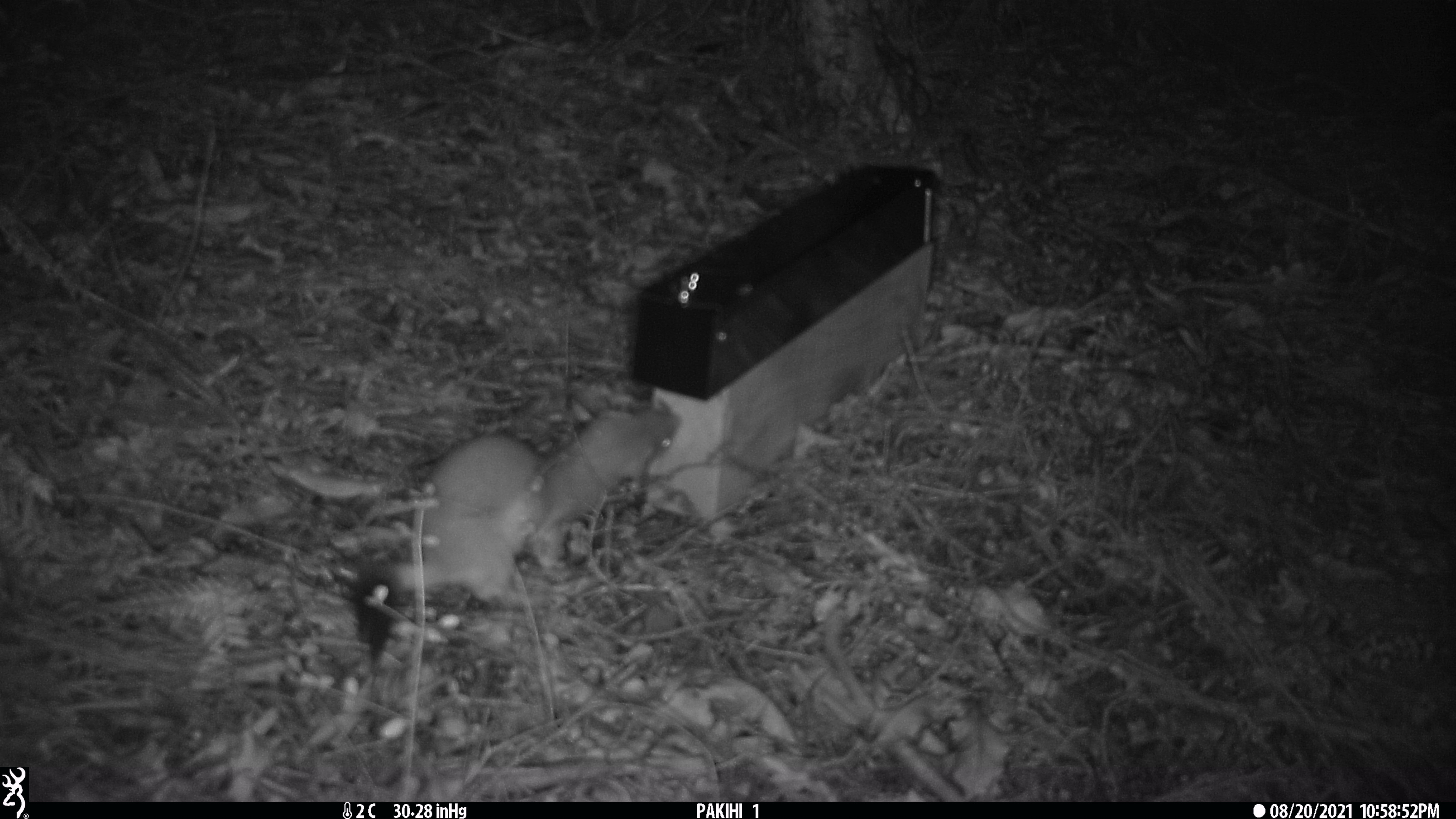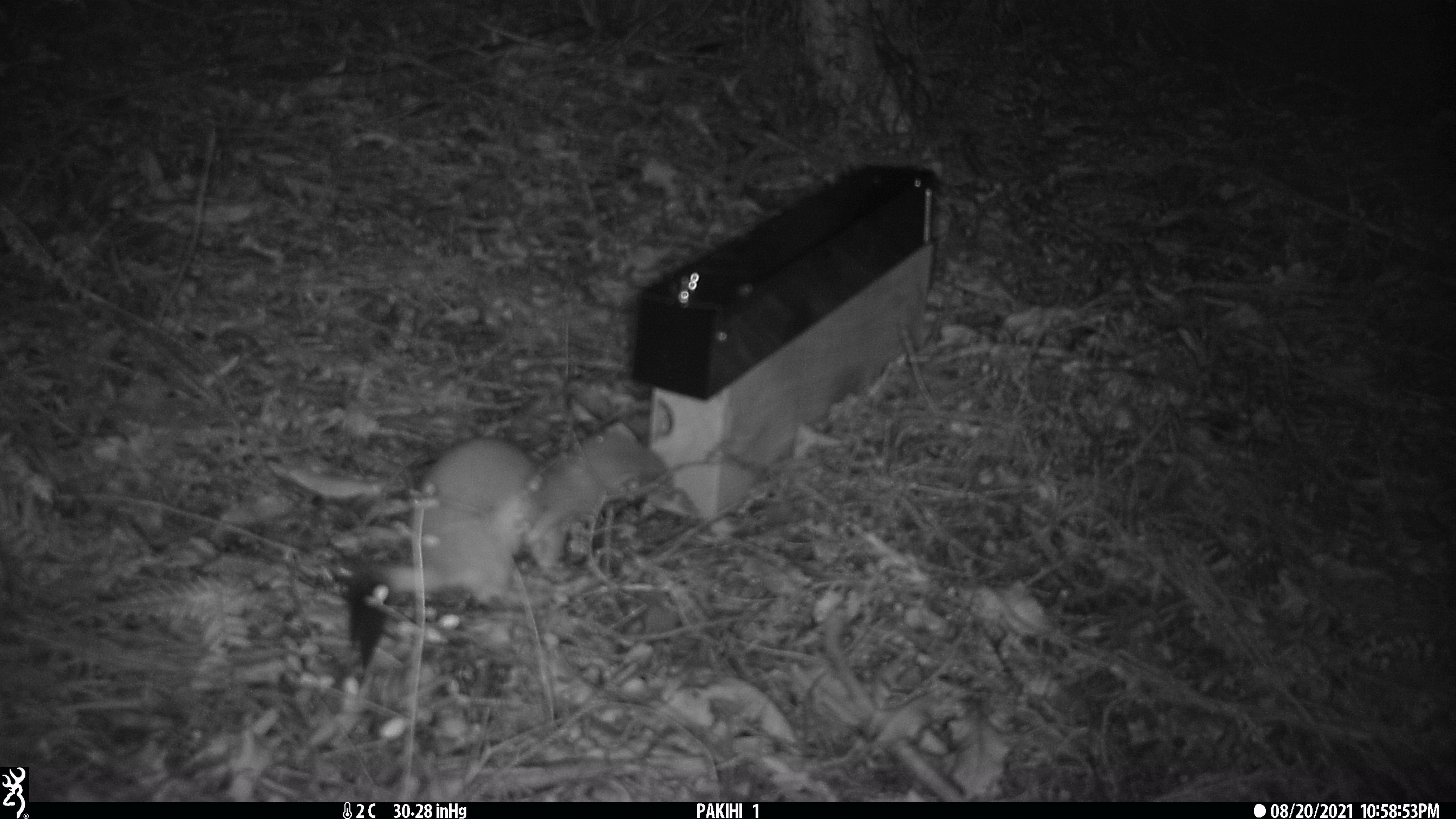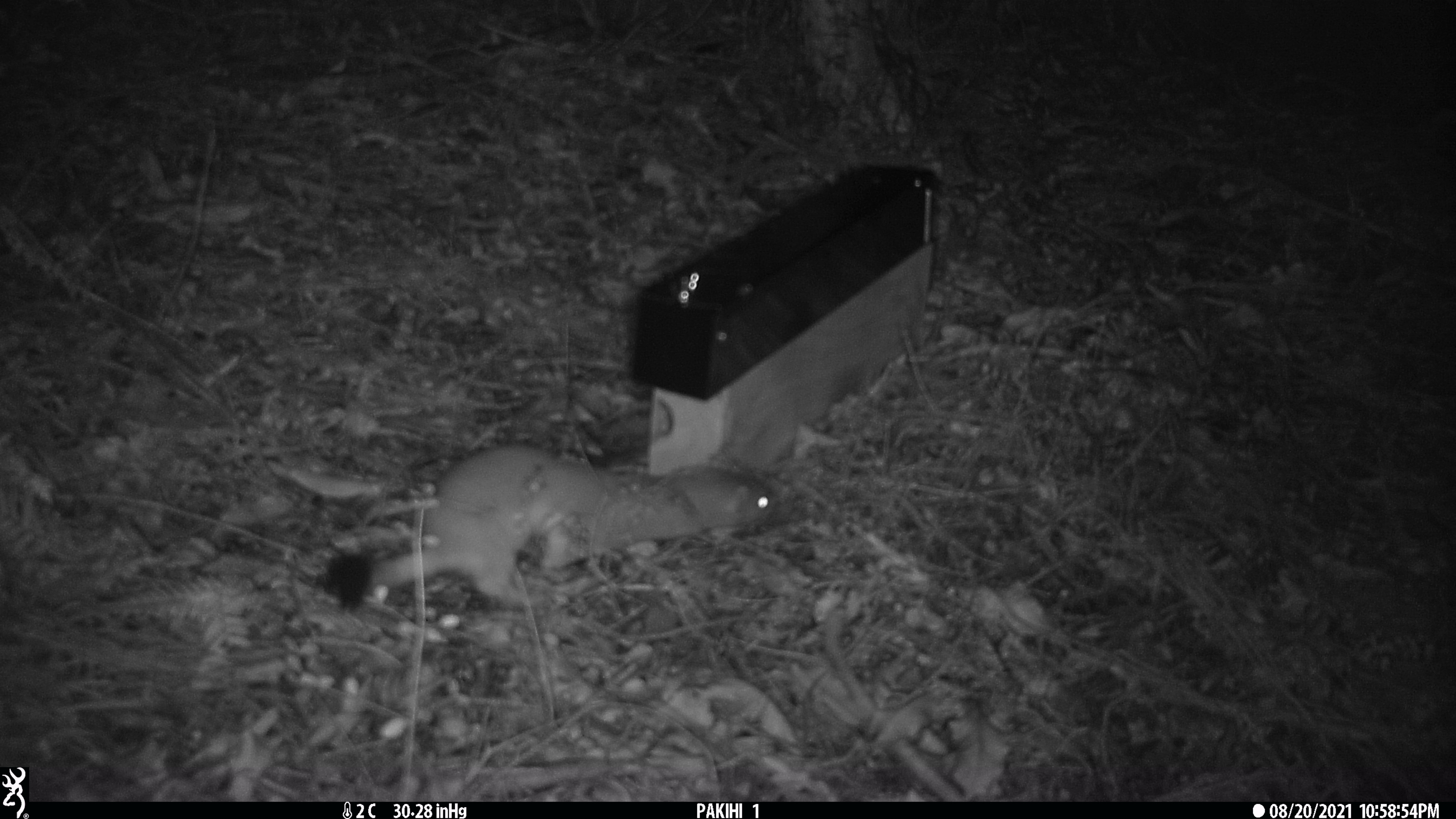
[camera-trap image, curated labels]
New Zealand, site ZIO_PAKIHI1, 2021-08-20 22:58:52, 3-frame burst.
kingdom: Animalia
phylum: Chordata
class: Mammalia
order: Carnivora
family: Mustelidae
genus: Mustela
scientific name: Mustela erminea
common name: stoat